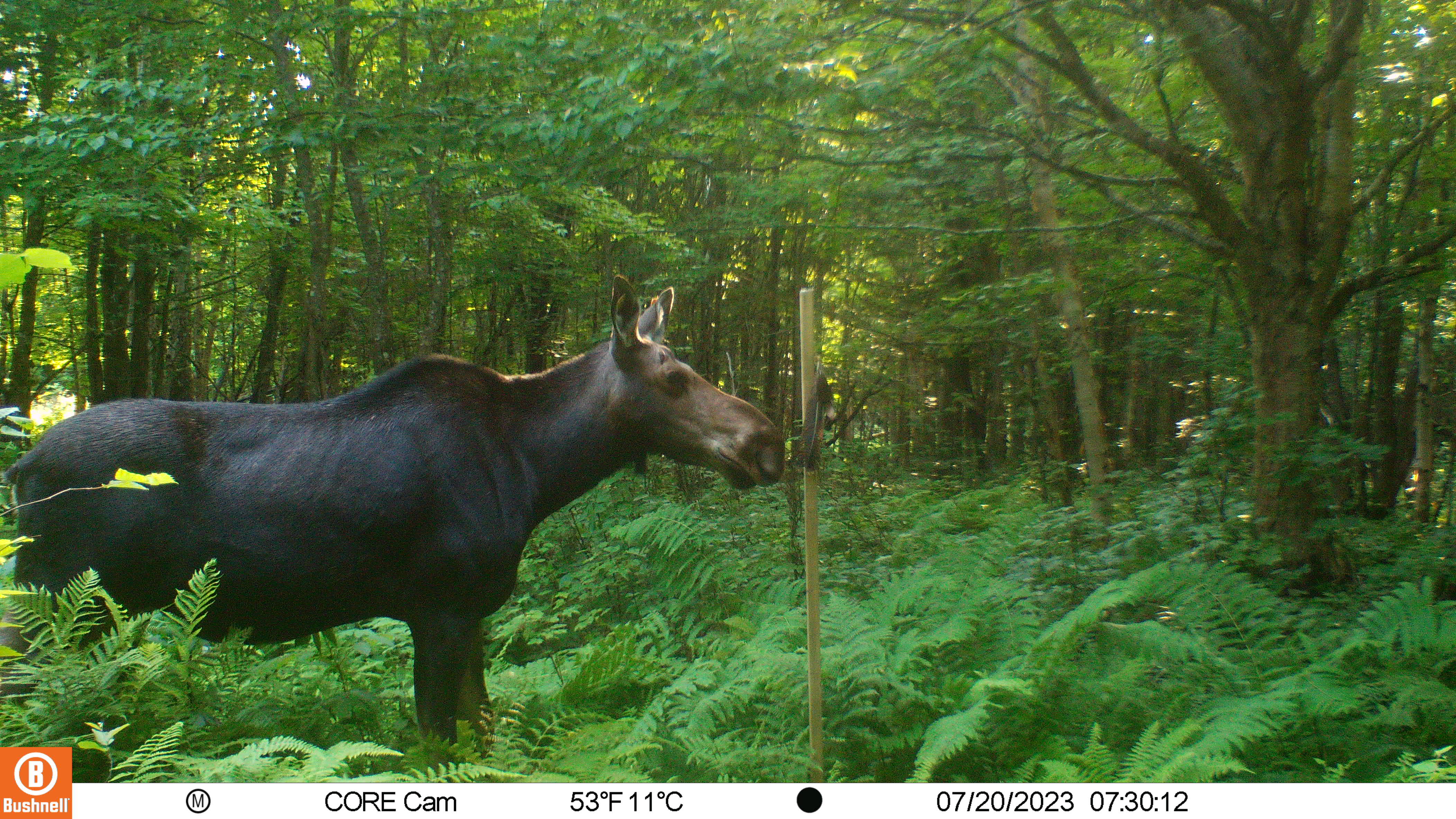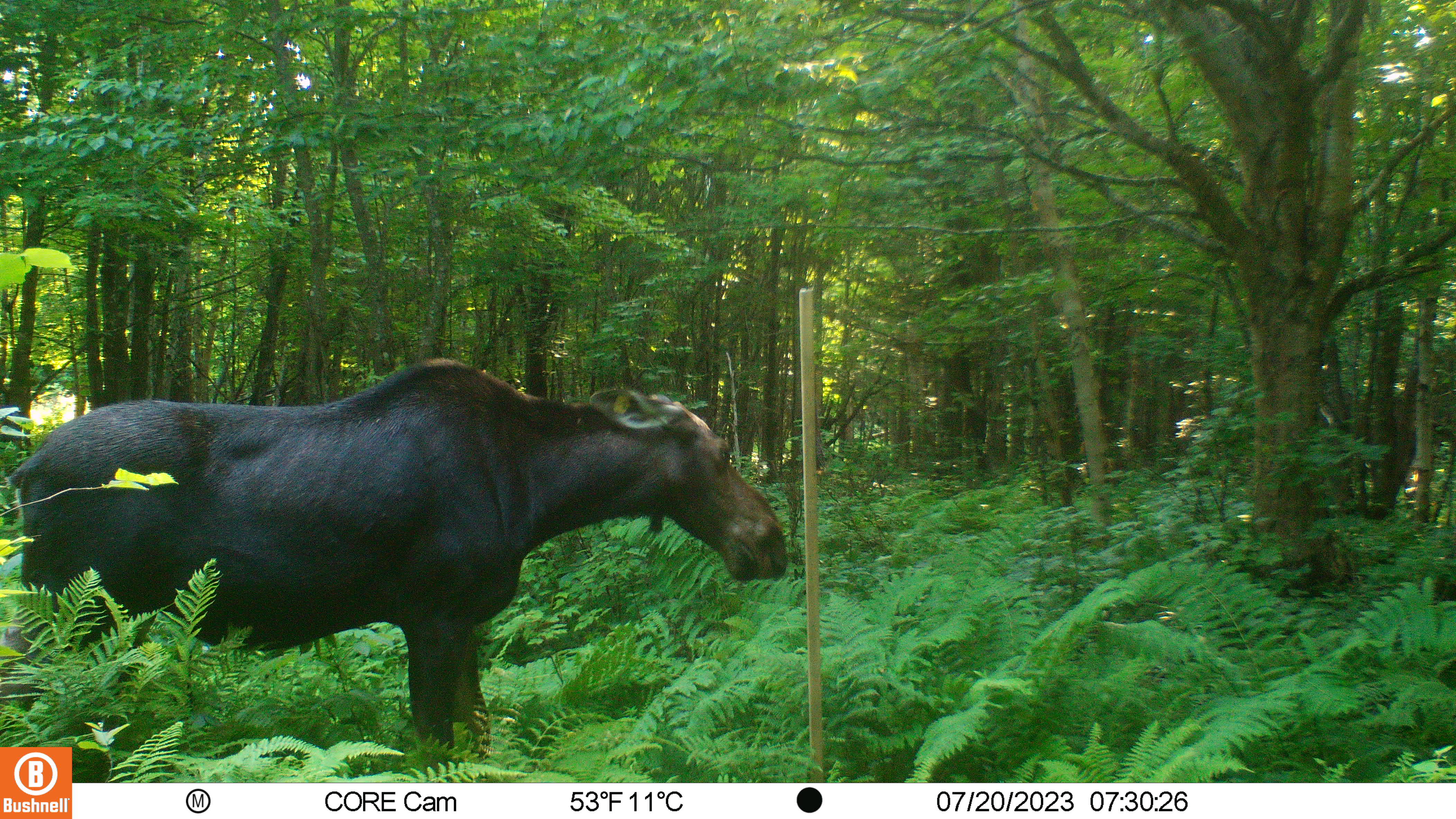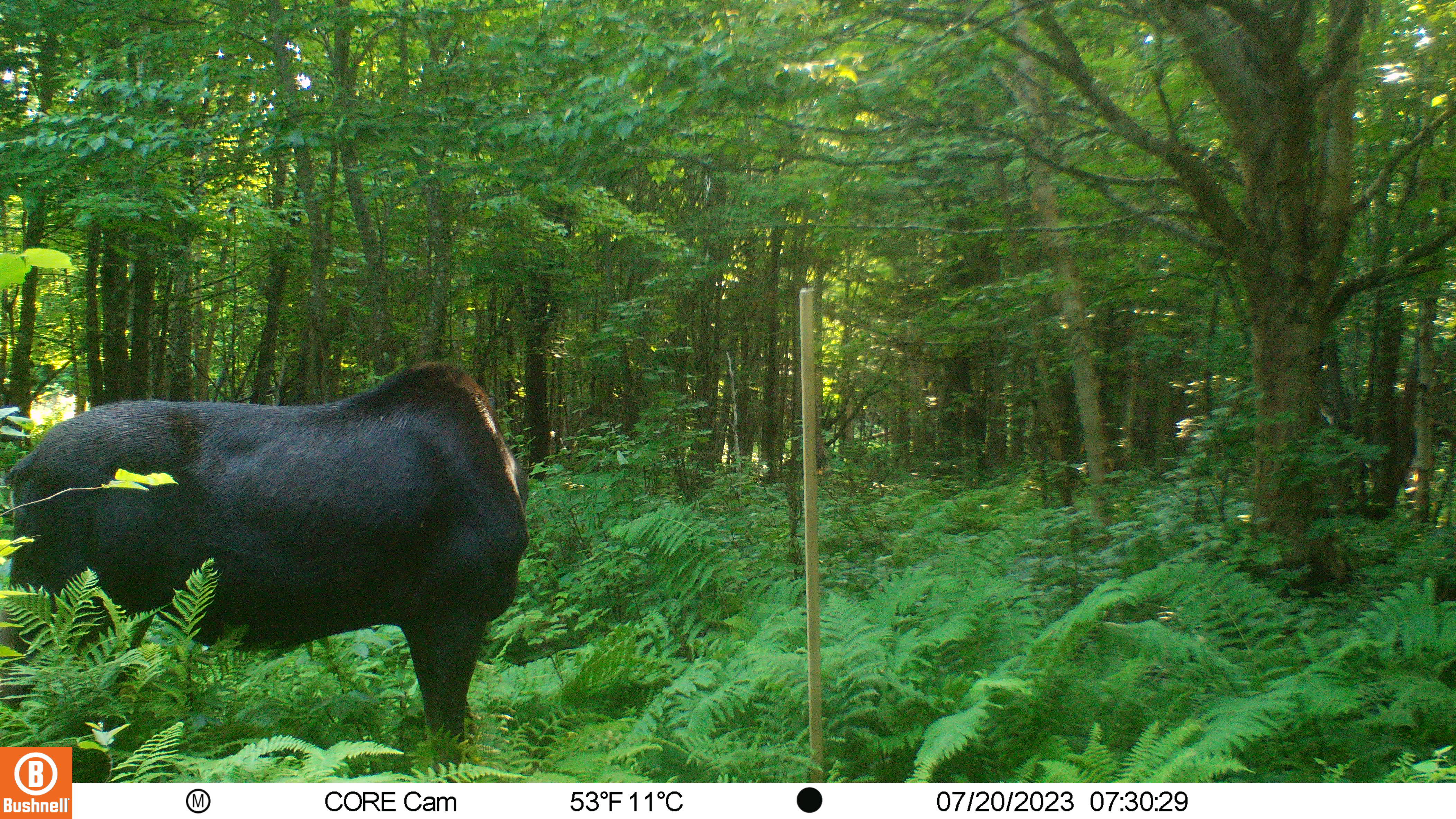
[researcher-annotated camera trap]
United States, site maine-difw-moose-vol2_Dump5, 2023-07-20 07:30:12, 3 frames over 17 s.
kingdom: Animalia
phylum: Chordata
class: Mammalia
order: Artiodactyla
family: Cervidae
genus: Alces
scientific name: Alces alces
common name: moose